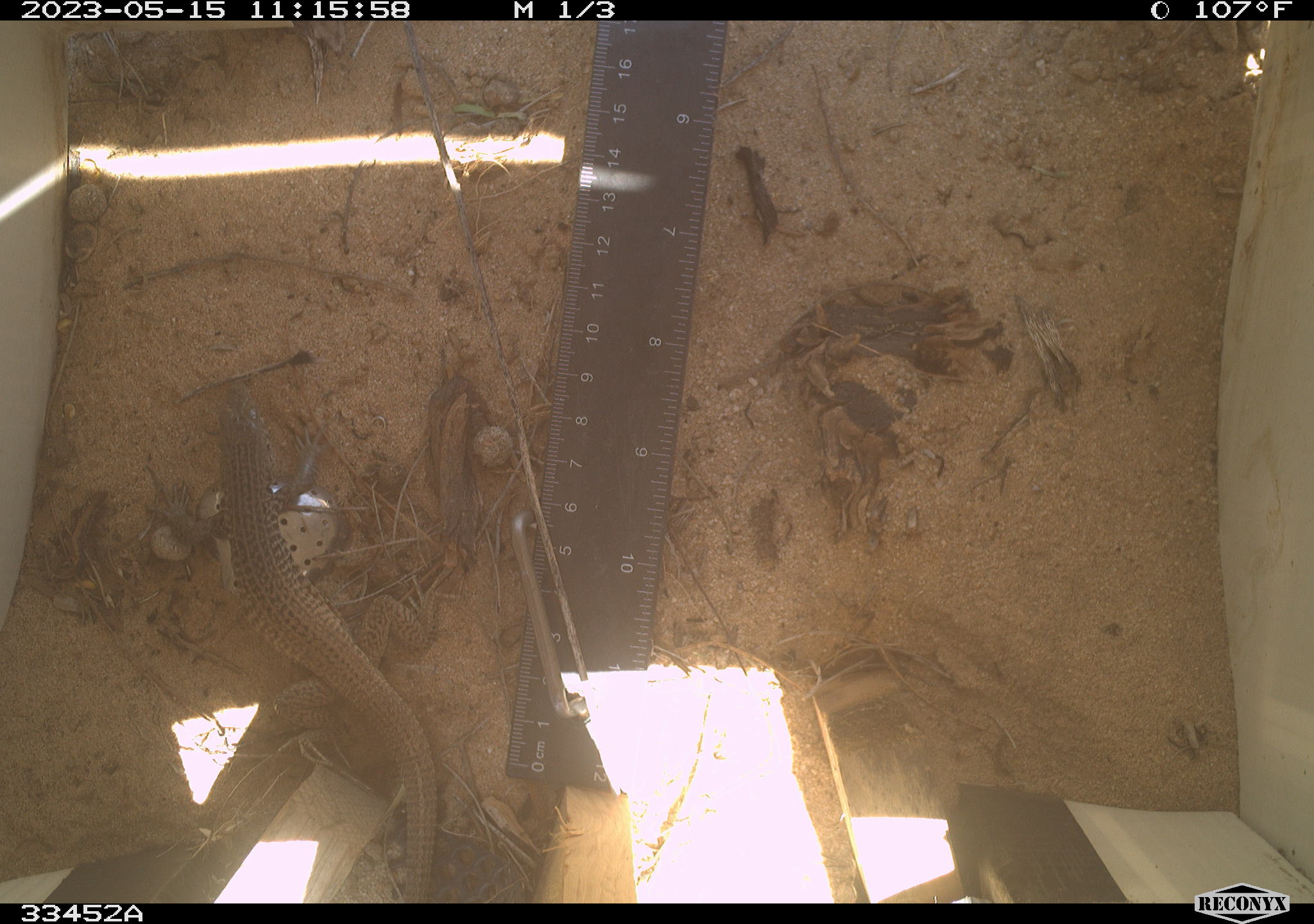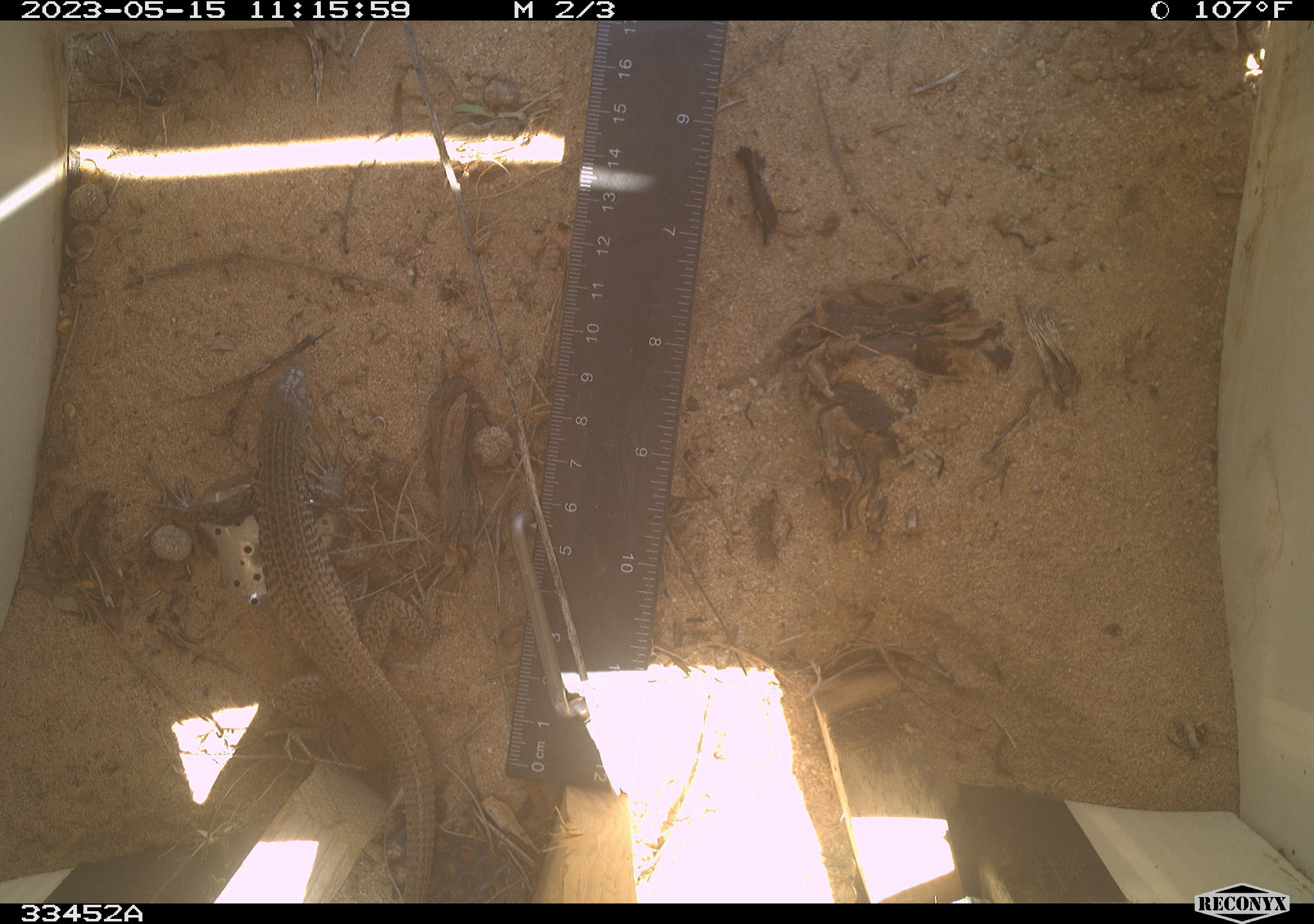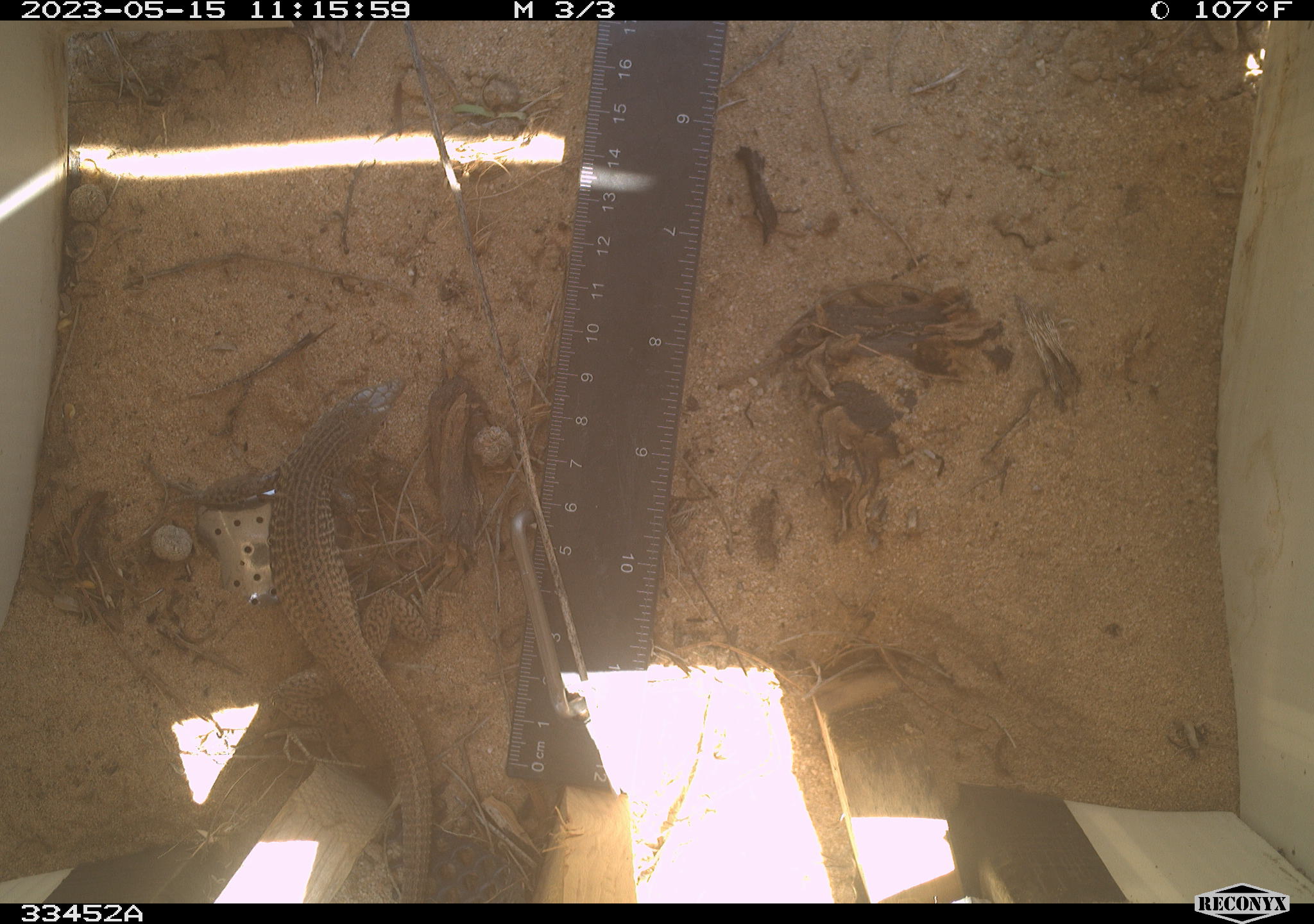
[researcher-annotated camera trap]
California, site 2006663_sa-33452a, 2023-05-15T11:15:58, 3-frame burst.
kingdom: Animalia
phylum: Chordata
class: Reptilia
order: Squamata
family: Teiidae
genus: Aspidoscelis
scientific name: Aspidoscelis tigris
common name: western whiptail